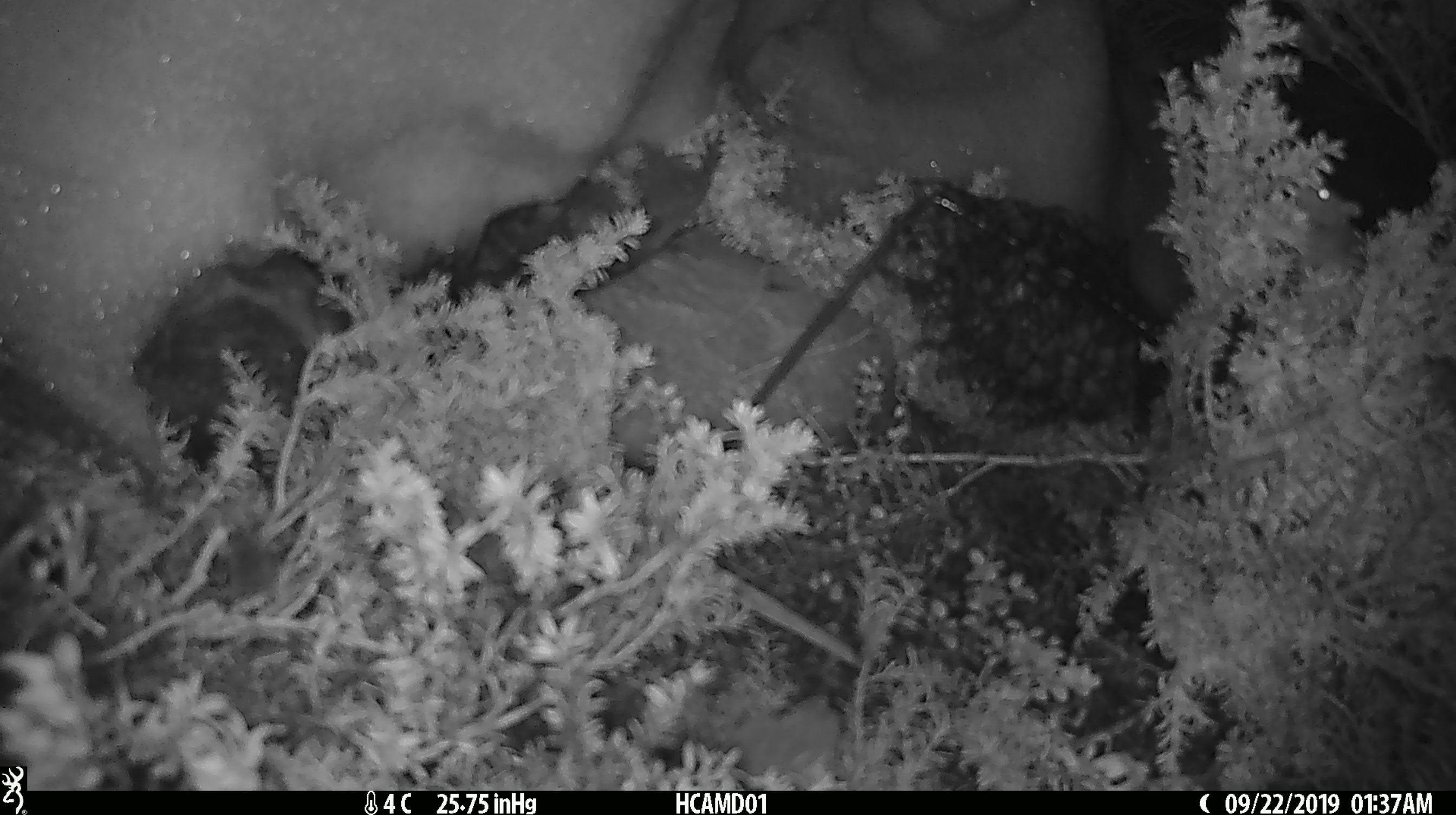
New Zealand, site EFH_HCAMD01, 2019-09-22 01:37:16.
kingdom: Animalia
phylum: Chordata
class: Mammalia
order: Rodentia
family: Muridae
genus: Mus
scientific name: Mus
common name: mouse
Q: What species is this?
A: Mouse (Mus).